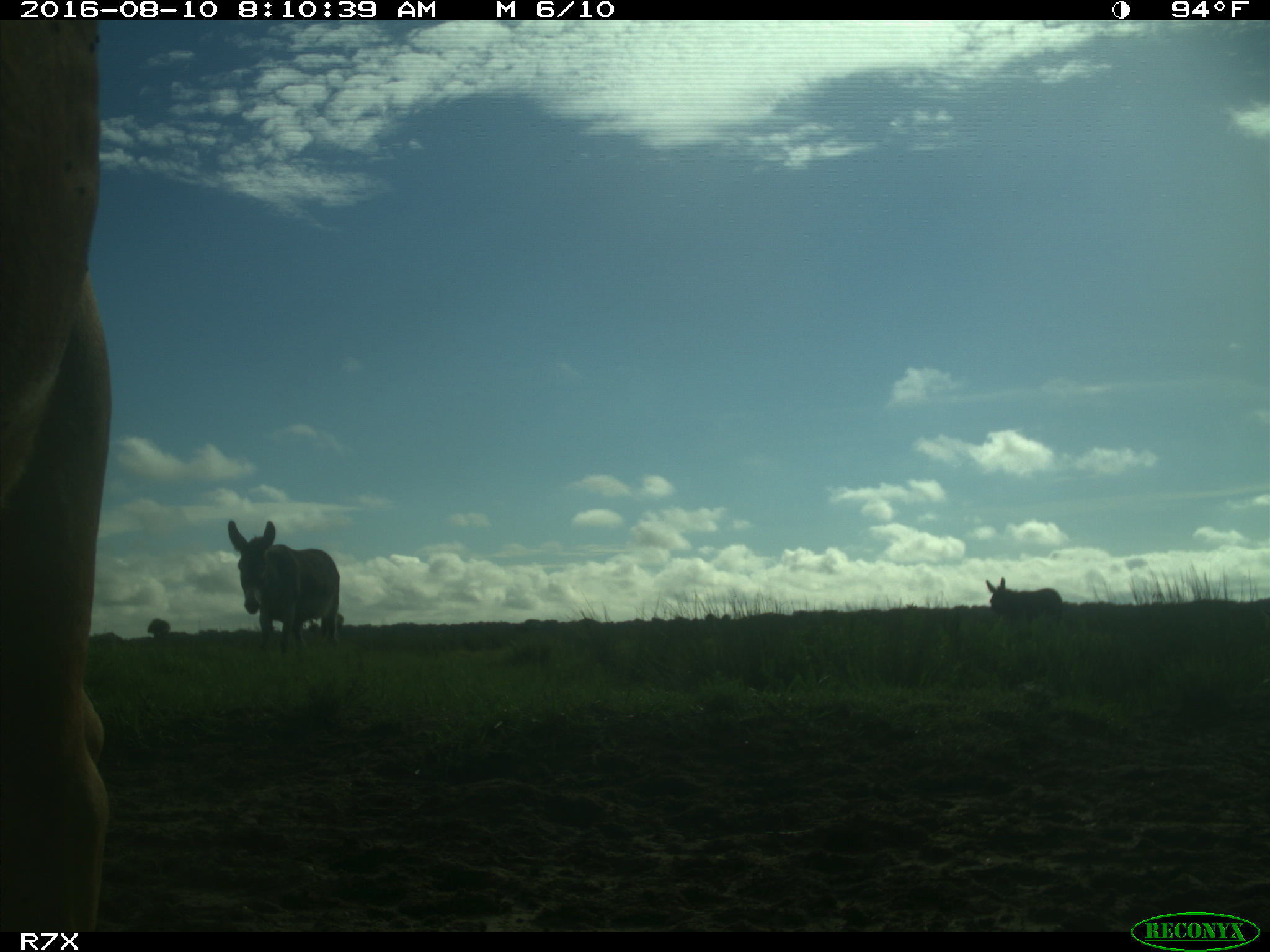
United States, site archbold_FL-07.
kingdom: Animalia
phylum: Chordata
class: Mammalia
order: Perissodactyla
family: Equidae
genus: Equus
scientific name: Equus africanus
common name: african wild ass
Equus africanus (african wild ass).